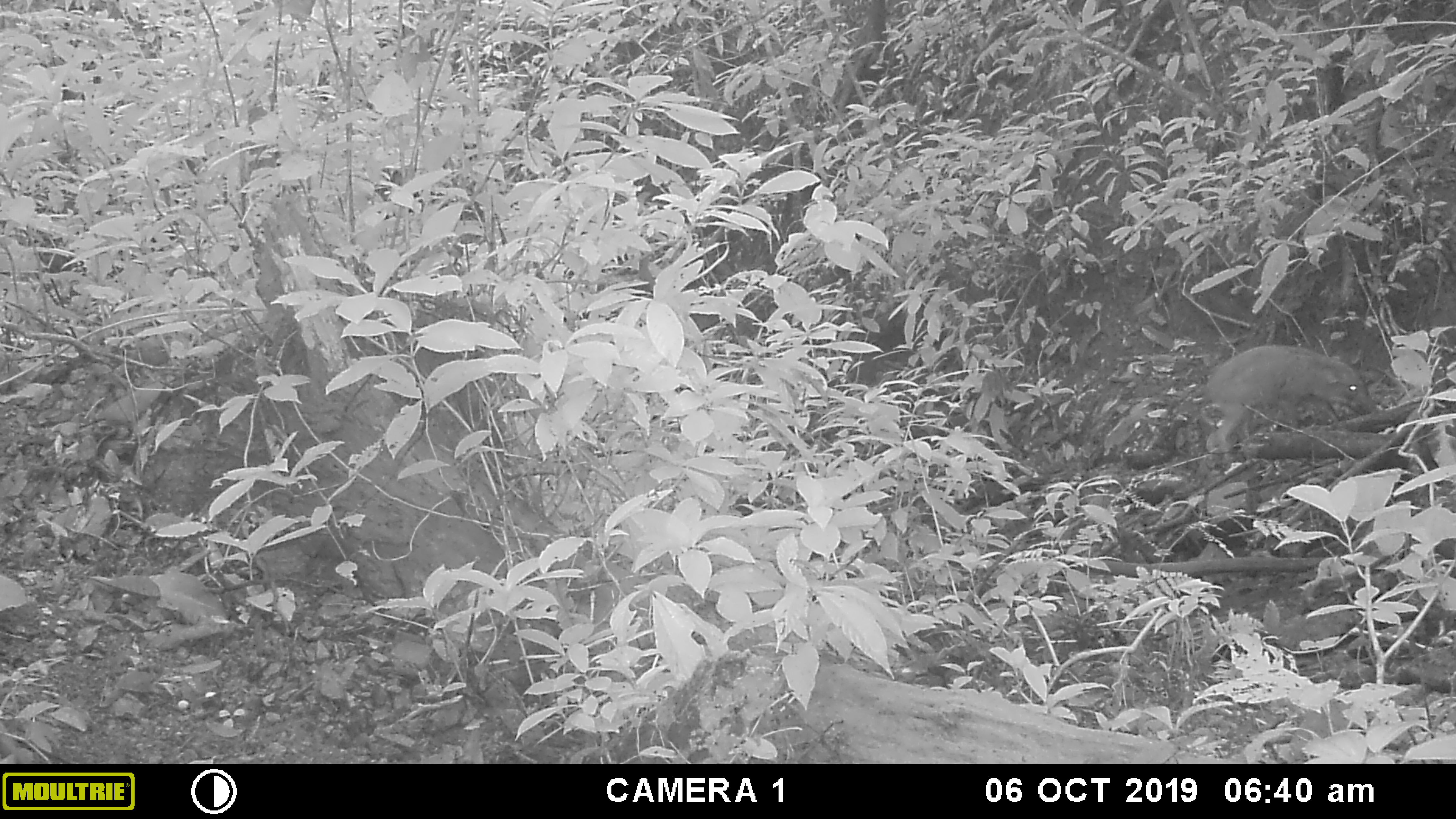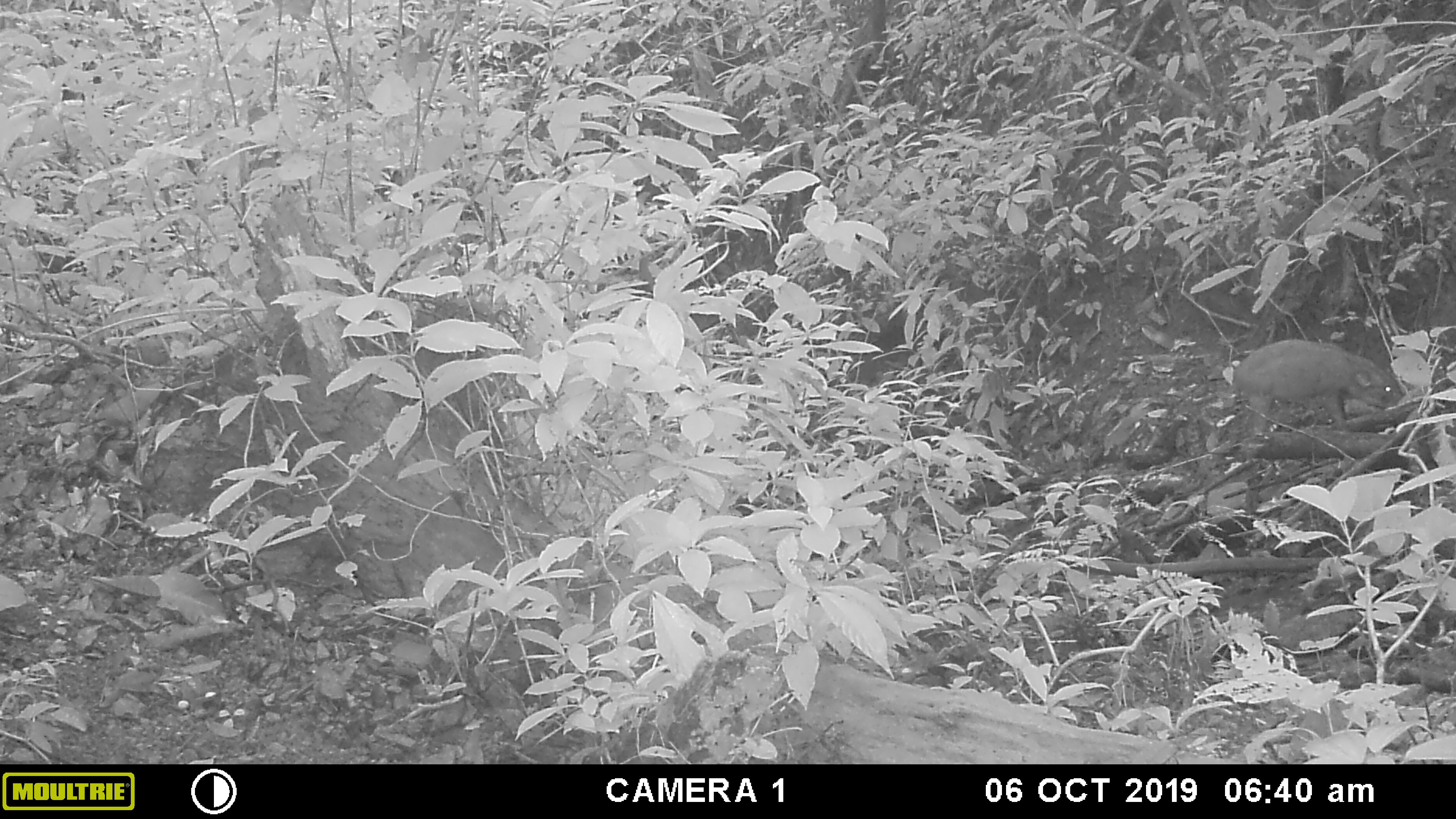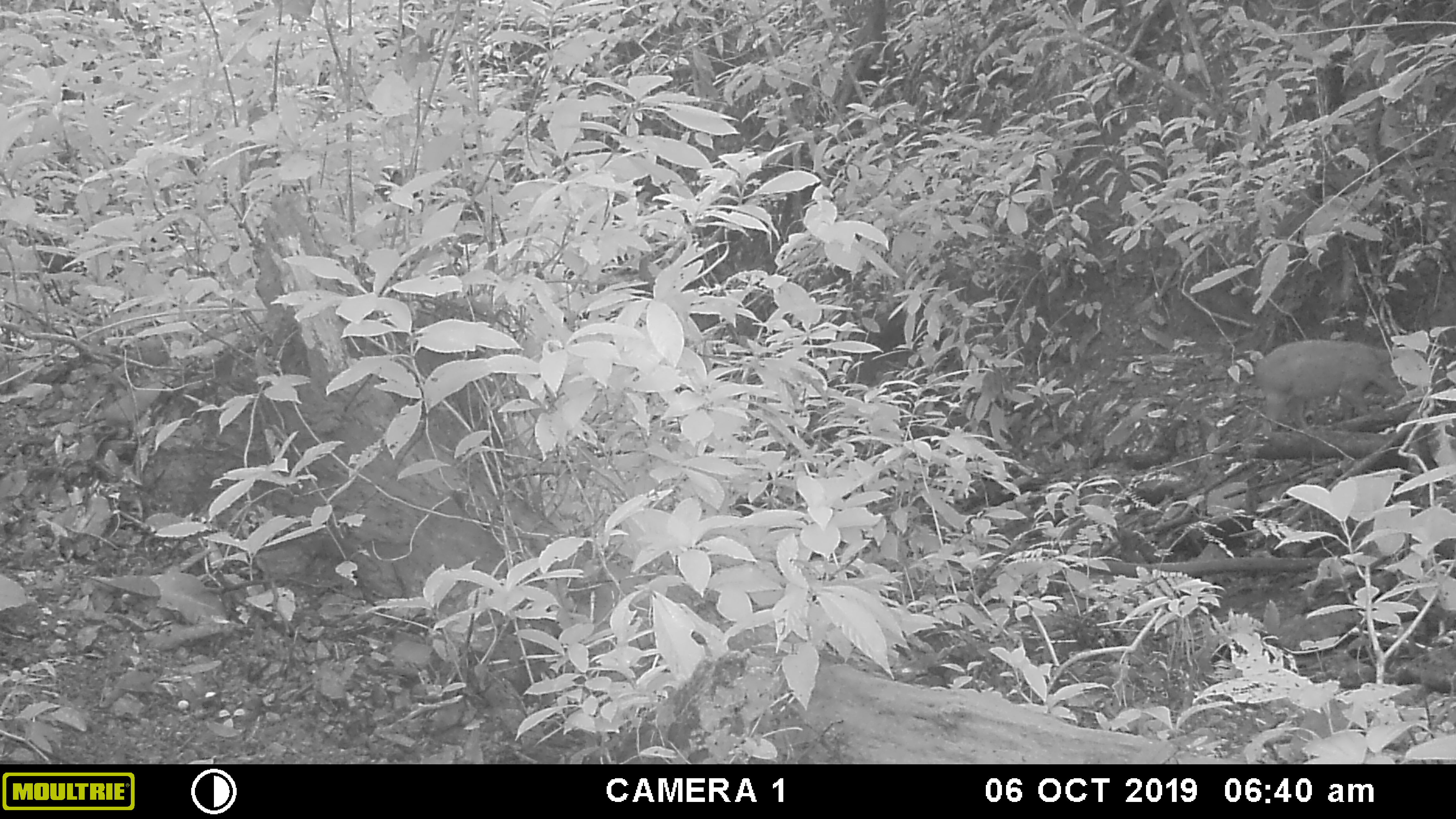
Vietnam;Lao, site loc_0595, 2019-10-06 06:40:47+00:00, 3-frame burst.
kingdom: Animalia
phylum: Chordata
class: Mammalia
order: Artiodactyla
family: Suidae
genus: Sus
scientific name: Sus scrofa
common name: eurasian wild pig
Eurasian wild pig (Sus scrofa). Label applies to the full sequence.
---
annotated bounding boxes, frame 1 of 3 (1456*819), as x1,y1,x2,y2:
eurasian wild pig: 1202,345,1376,449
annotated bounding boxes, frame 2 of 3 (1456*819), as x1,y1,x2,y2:
eurasian wild pig: 1234,339,1403,429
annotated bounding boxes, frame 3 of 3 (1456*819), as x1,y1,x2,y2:
eurasian wild pig: 1253,338,1405,430